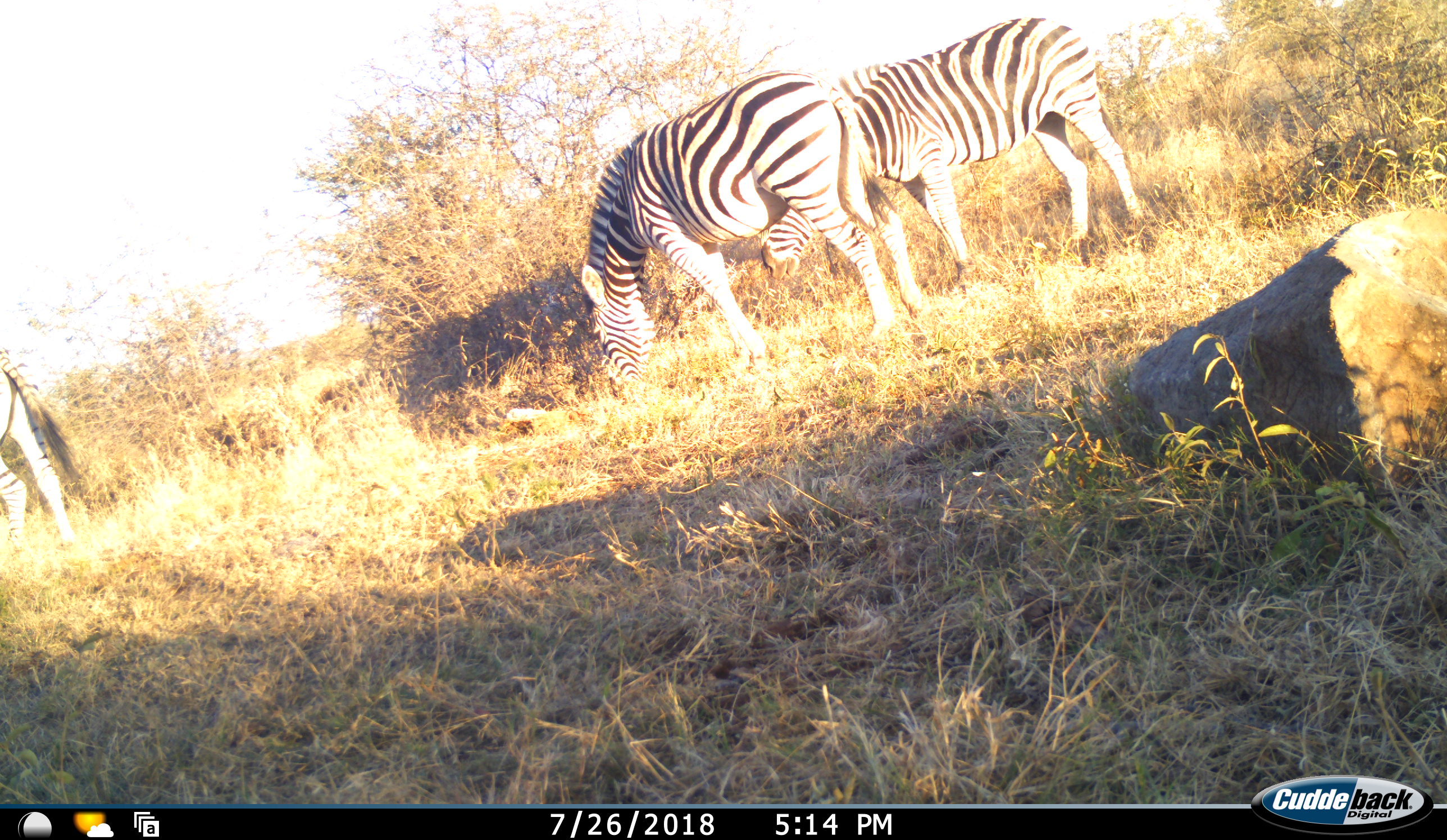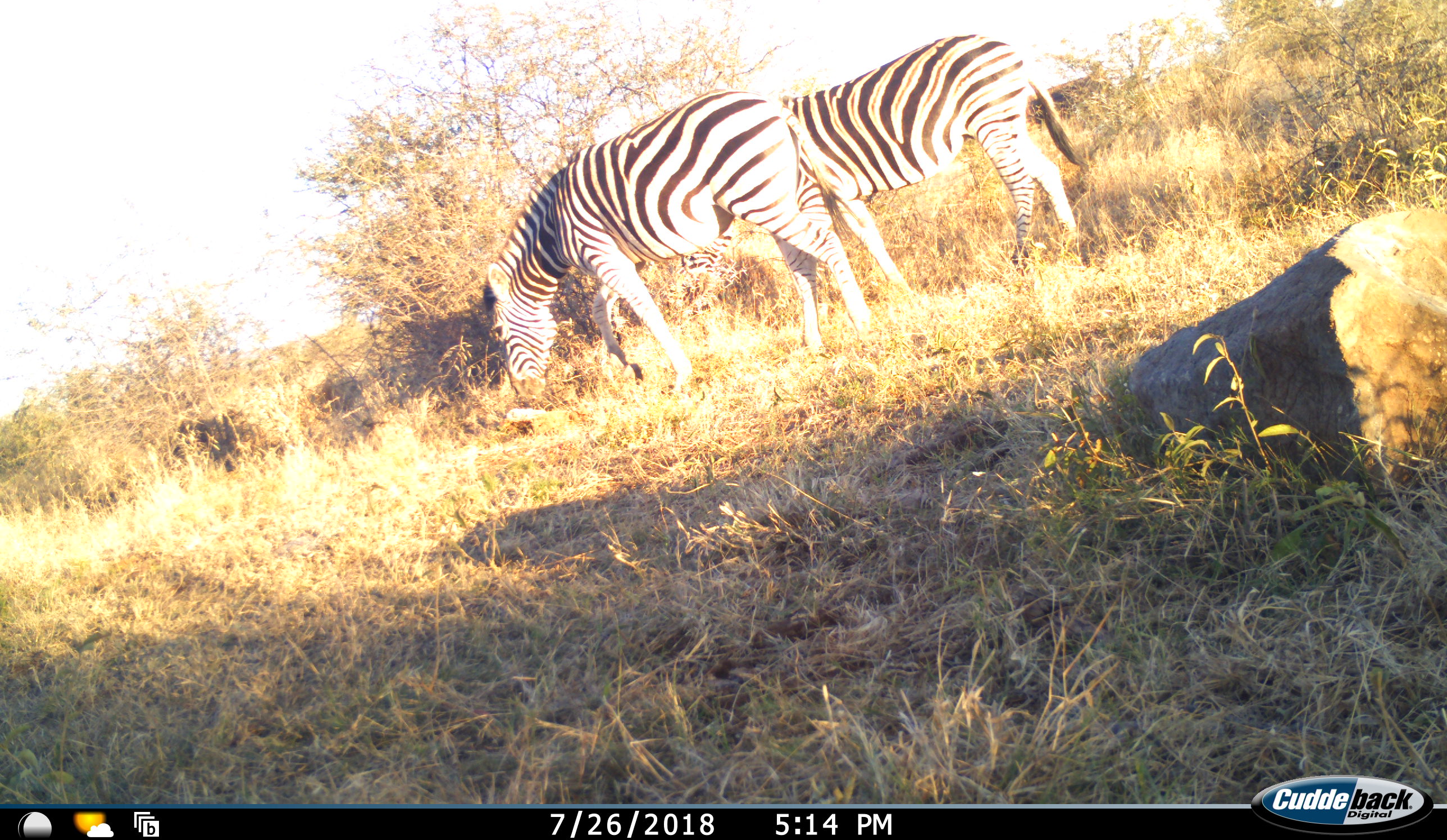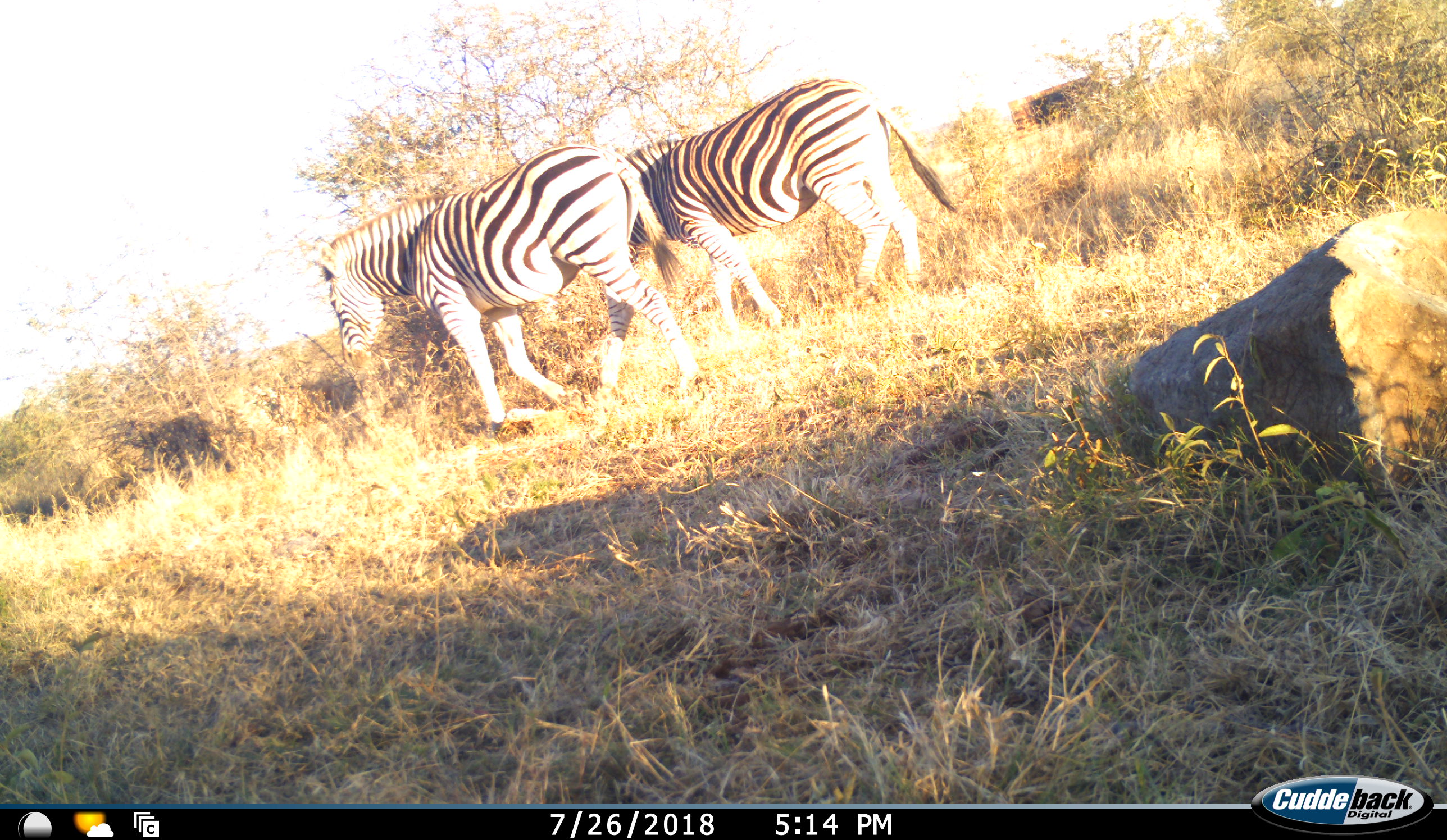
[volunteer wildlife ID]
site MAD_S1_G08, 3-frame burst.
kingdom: Animalia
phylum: Chordata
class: Mammalia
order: Perissodactyla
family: Equidae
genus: Equus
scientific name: Equus quagga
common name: plains zebra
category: zebraplains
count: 3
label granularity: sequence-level